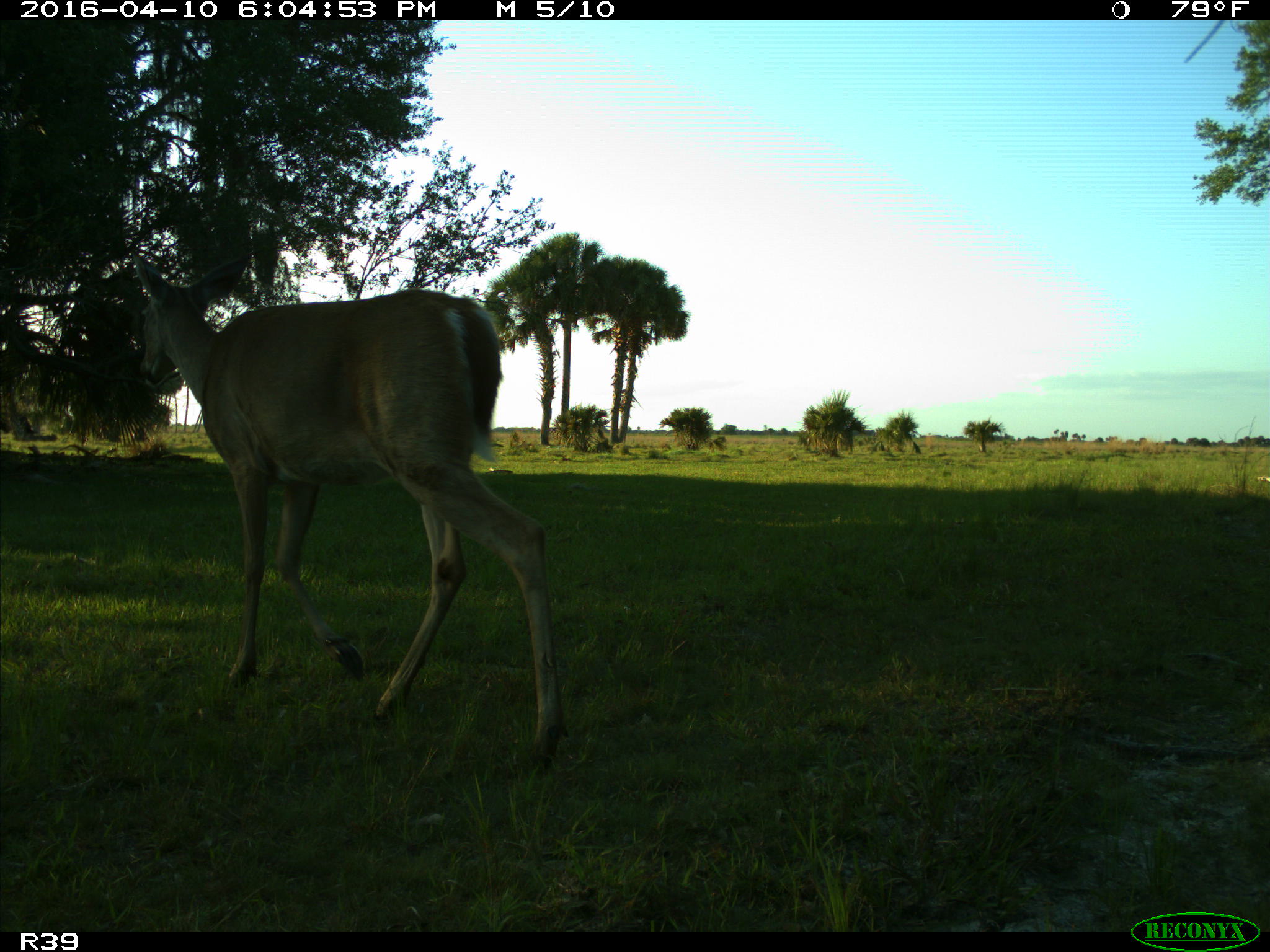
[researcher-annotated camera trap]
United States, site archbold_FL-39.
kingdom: Animalia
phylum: Chordata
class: Mammalia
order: Artiodactyla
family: Cervidae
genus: Odocoileus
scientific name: Odocoileus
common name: deer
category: unidentified deer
Unidentified deer (deer) (Odocoileus).